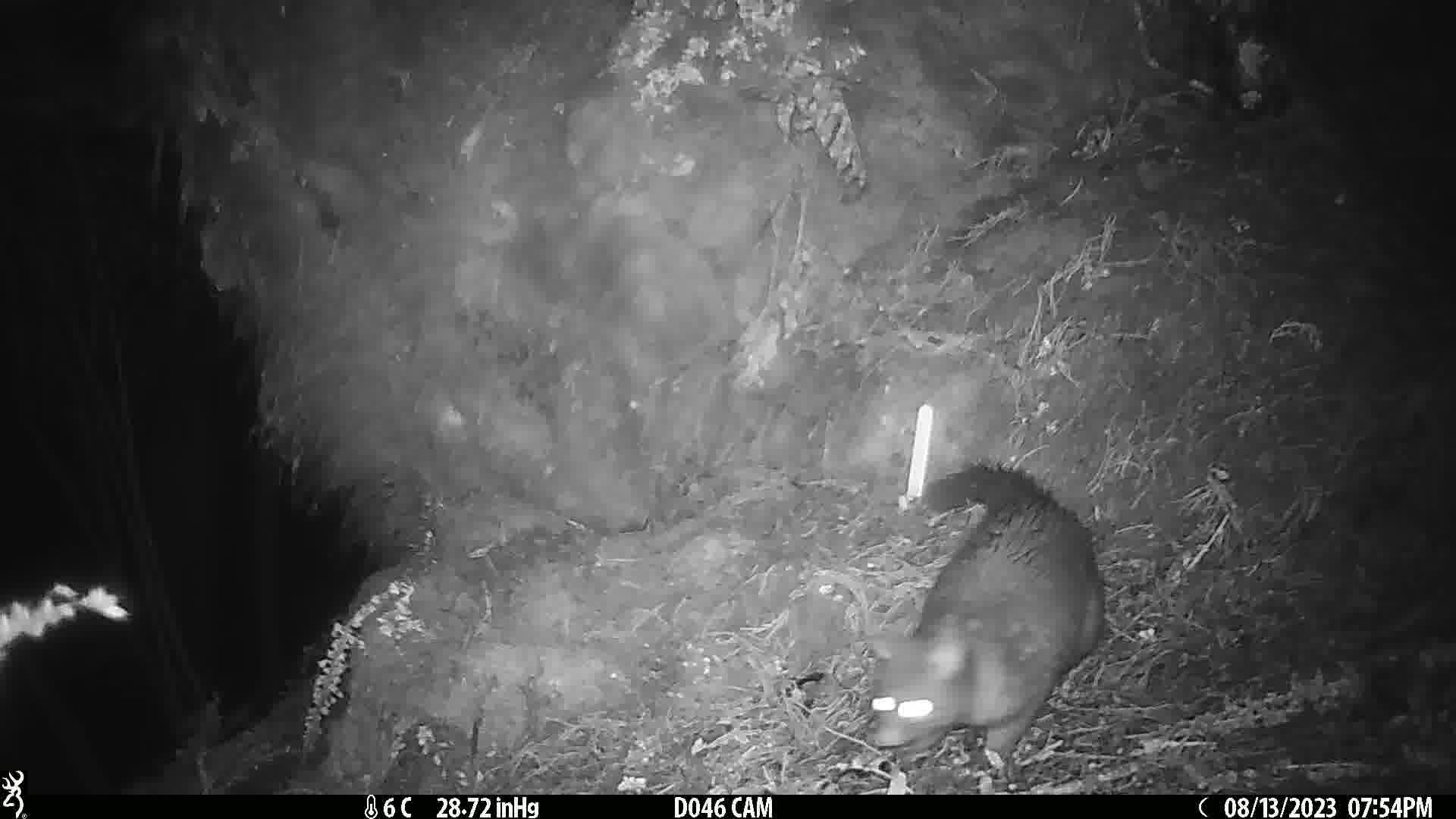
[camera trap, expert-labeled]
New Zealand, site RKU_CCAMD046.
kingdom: Animalia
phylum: Chordata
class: Mammalia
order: Diprotodontia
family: Phalangeridae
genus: Trichosurus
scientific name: Trichosurus vulpecula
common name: common brushtail possum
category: possum